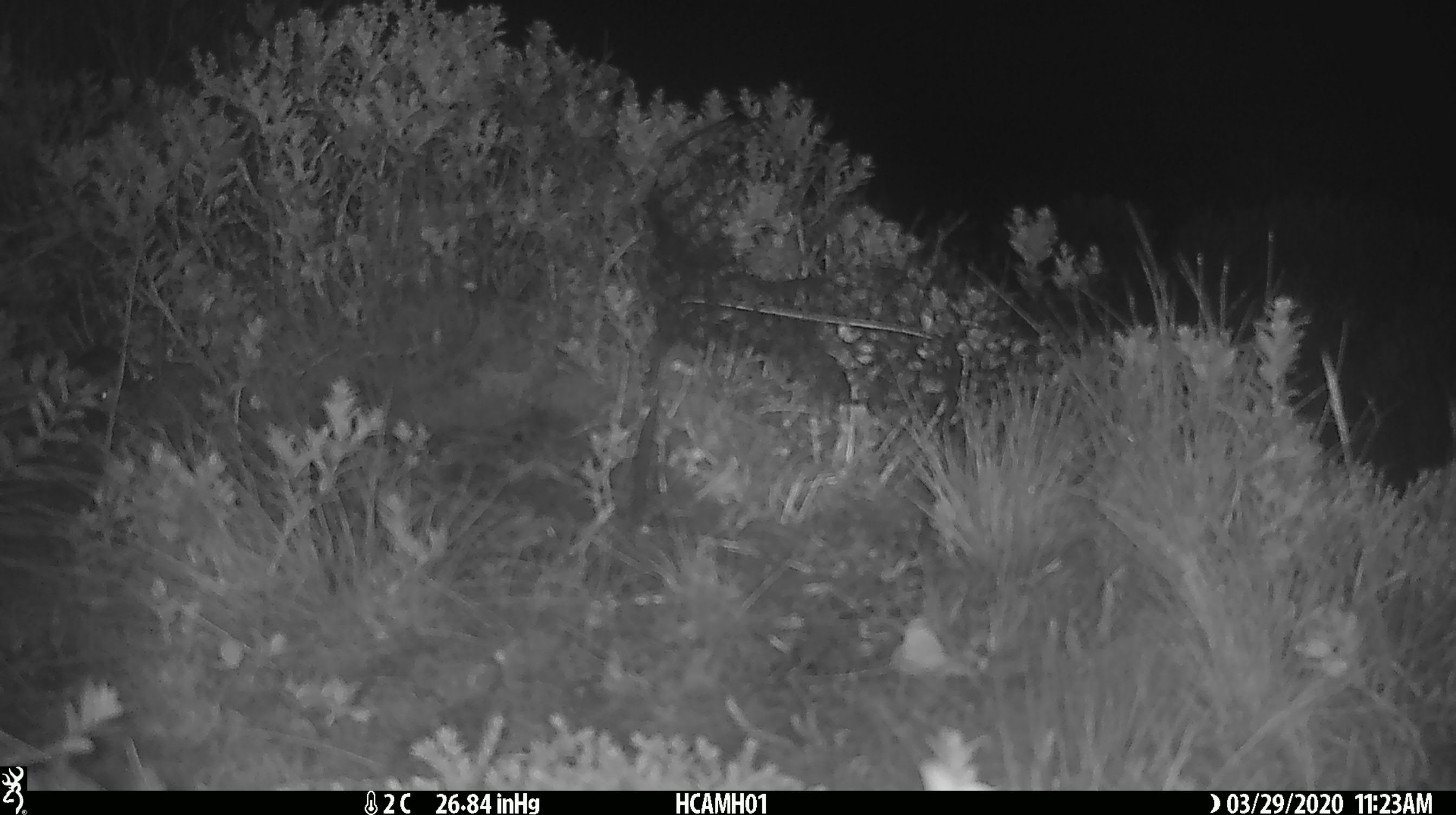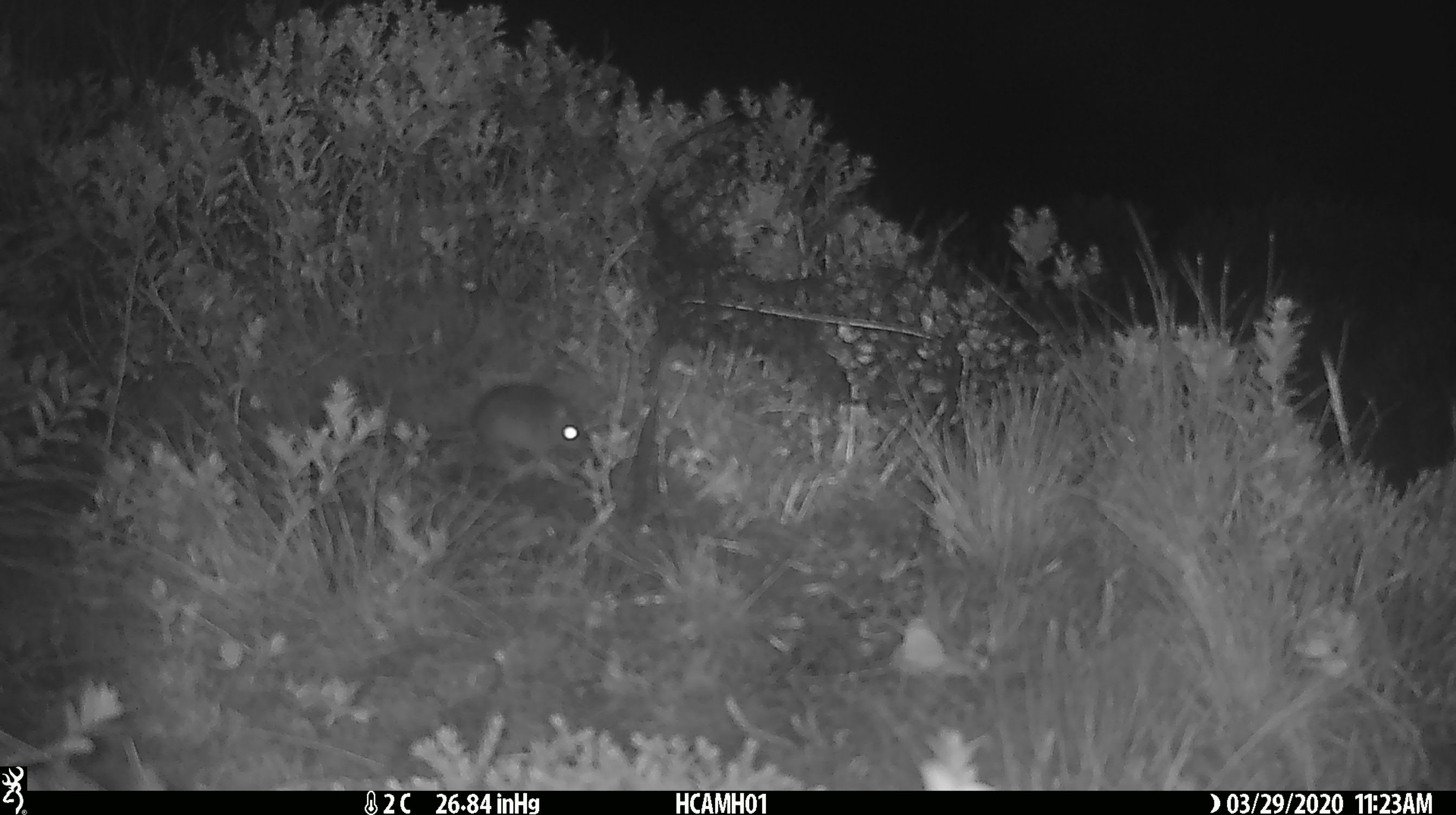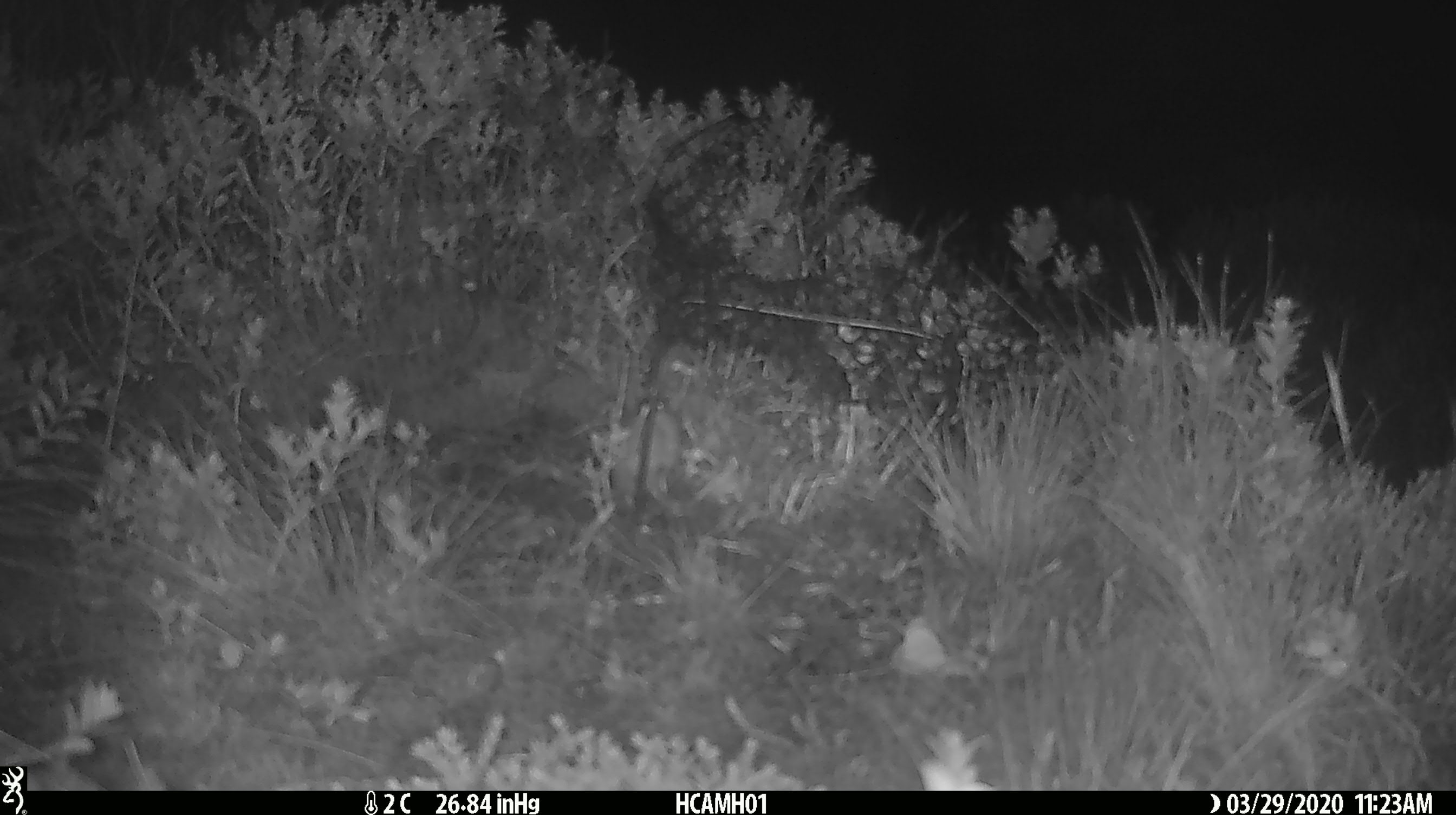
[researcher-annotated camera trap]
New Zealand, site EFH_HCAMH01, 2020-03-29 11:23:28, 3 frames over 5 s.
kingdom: Animalia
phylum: Chordata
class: Mammalia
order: Rodentia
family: Muridae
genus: Mus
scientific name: Mus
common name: mouse